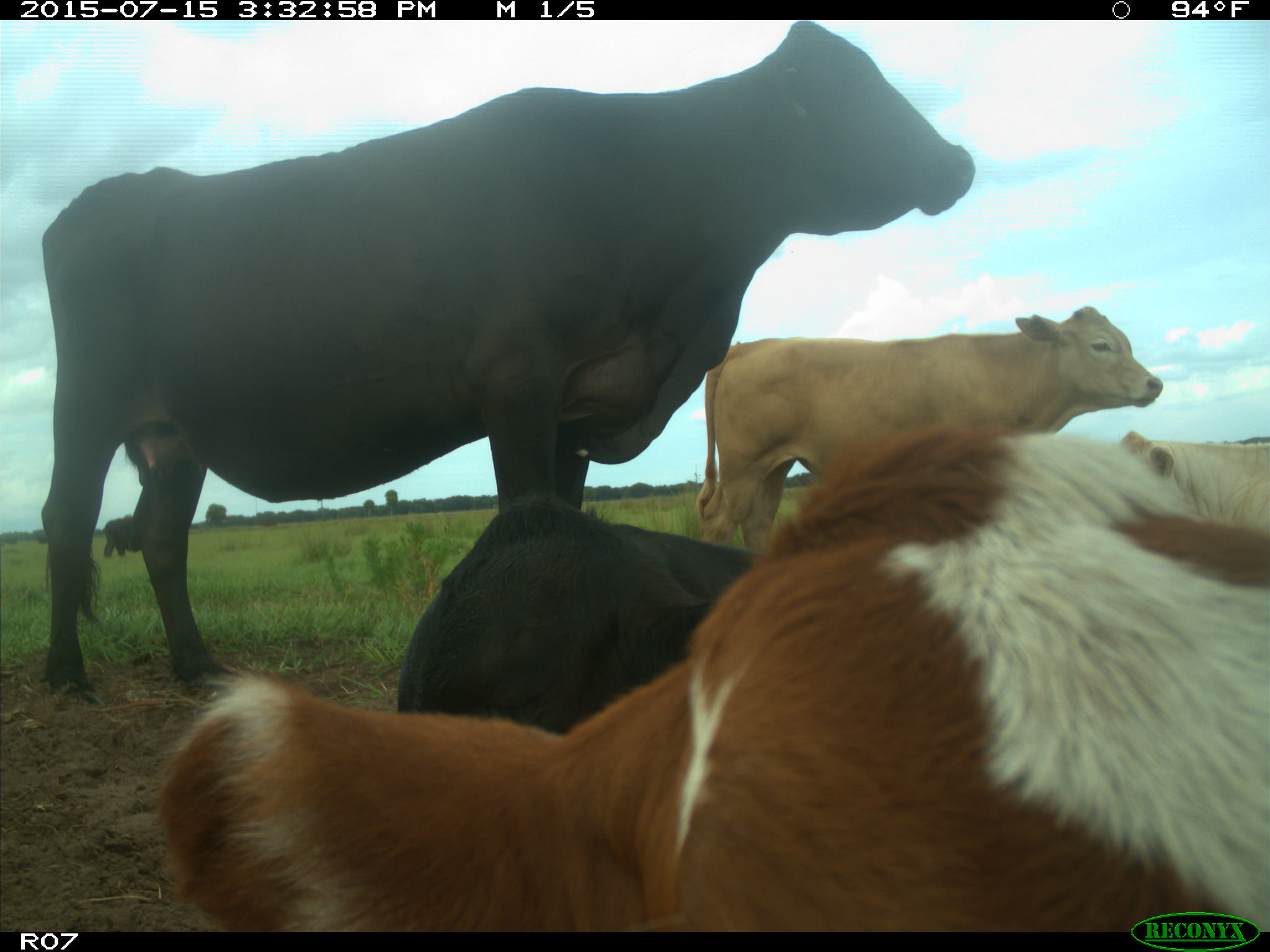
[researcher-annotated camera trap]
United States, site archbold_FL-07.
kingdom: Animalia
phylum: Chordata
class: Mammalia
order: Artiodactyla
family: Bovidae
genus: Bos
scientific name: Bos taurus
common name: domestic cow